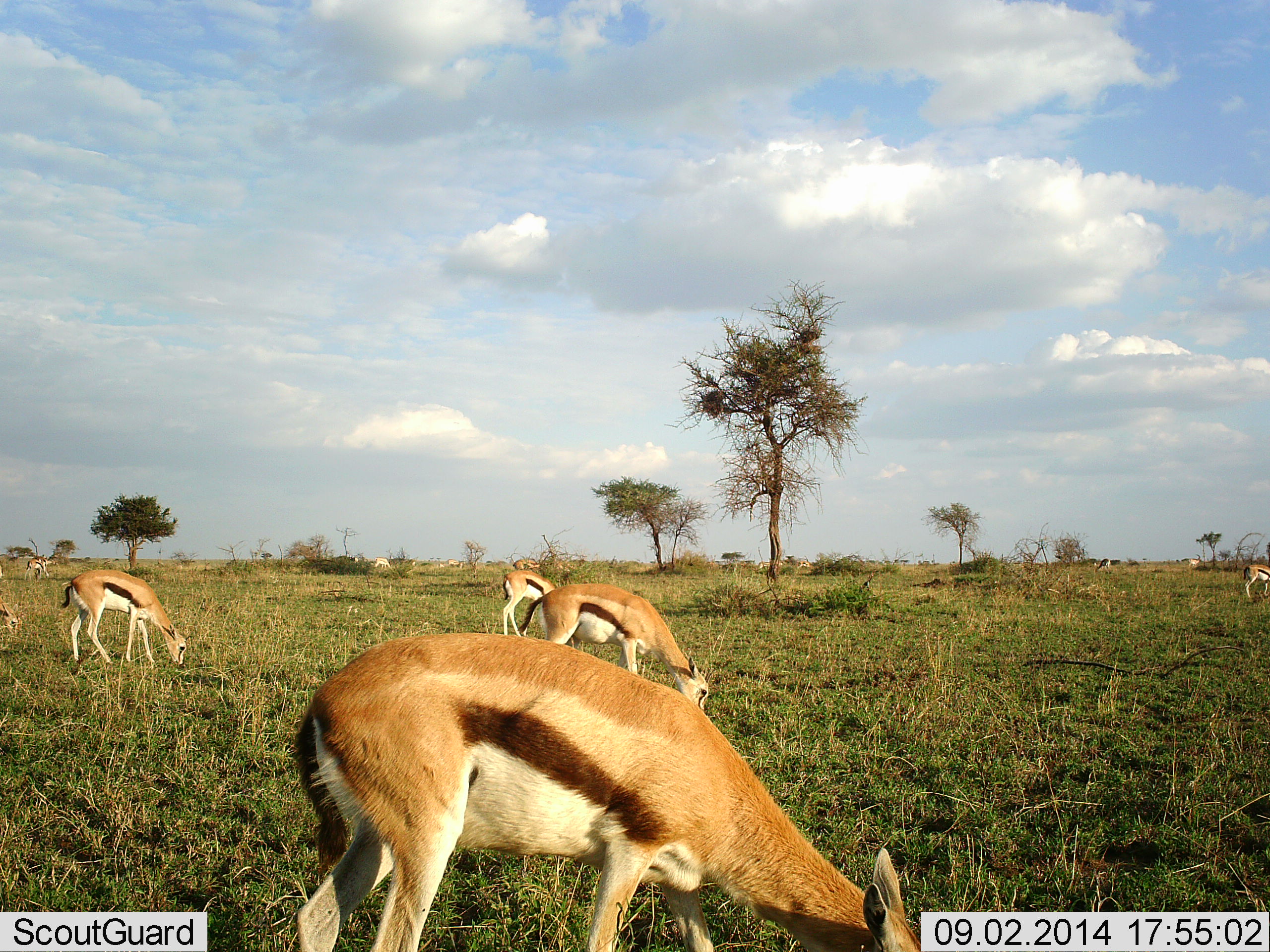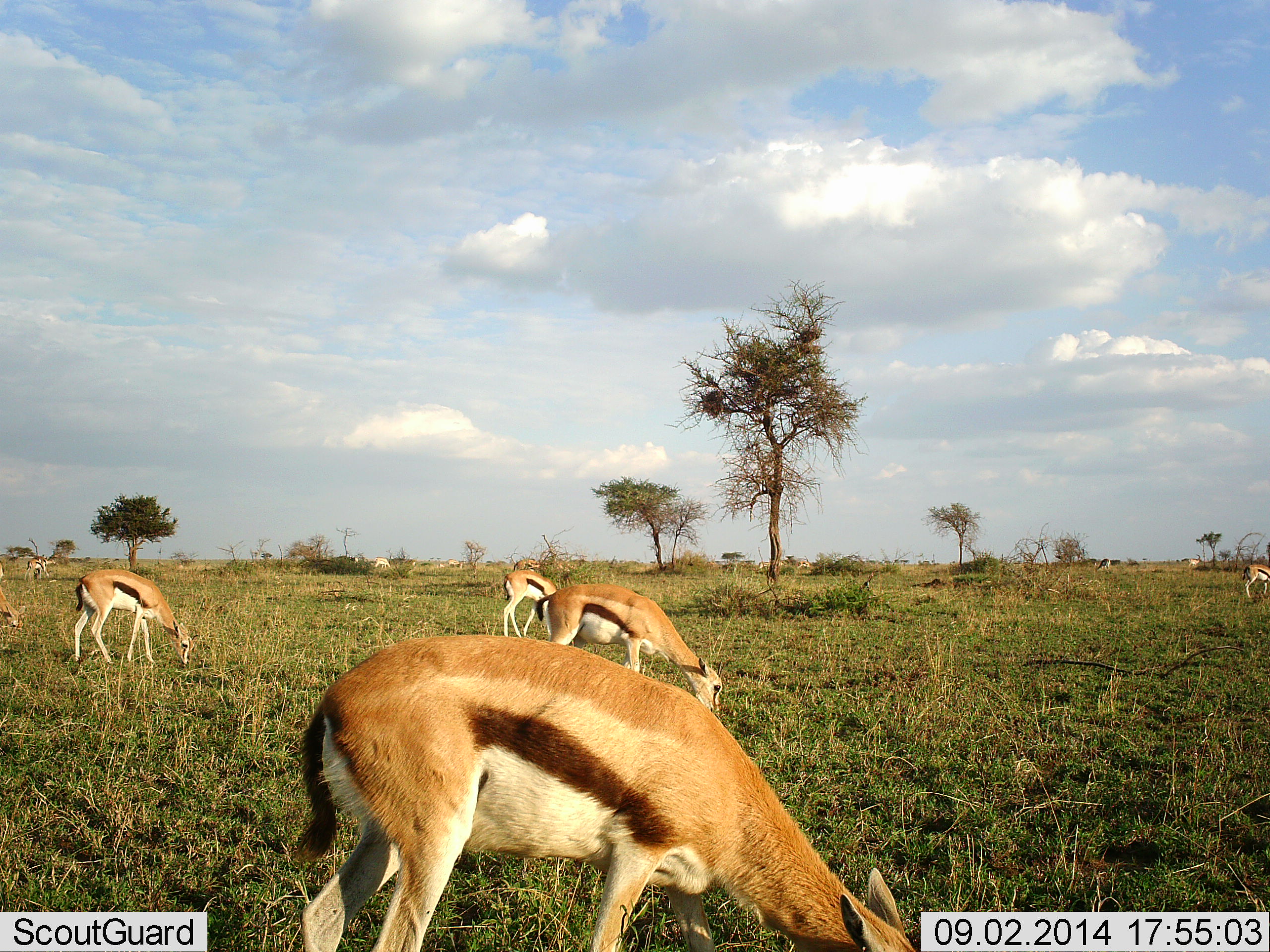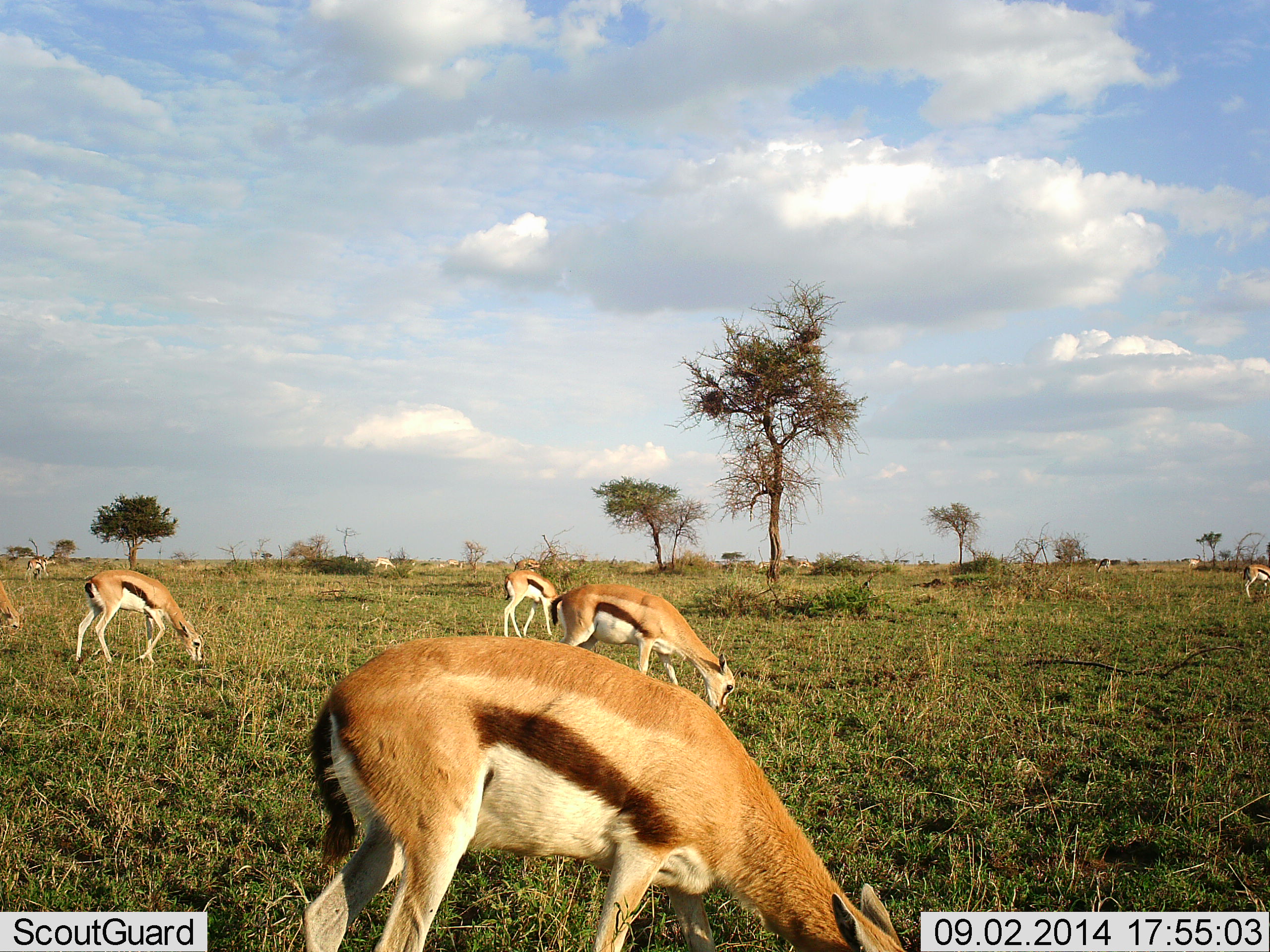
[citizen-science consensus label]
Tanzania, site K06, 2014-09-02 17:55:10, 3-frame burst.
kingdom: Animalia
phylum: Chordata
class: Mammalia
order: Artiodactyla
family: Bovidae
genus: Eudorcas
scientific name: Eudorcas thomsonii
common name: thomson's gazelle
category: gazellethomsons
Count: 7.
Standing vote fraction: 10%.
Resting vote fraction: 0%.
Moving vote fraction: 10%.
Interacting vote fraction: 0%.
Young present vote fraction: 0%.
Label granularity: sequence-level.